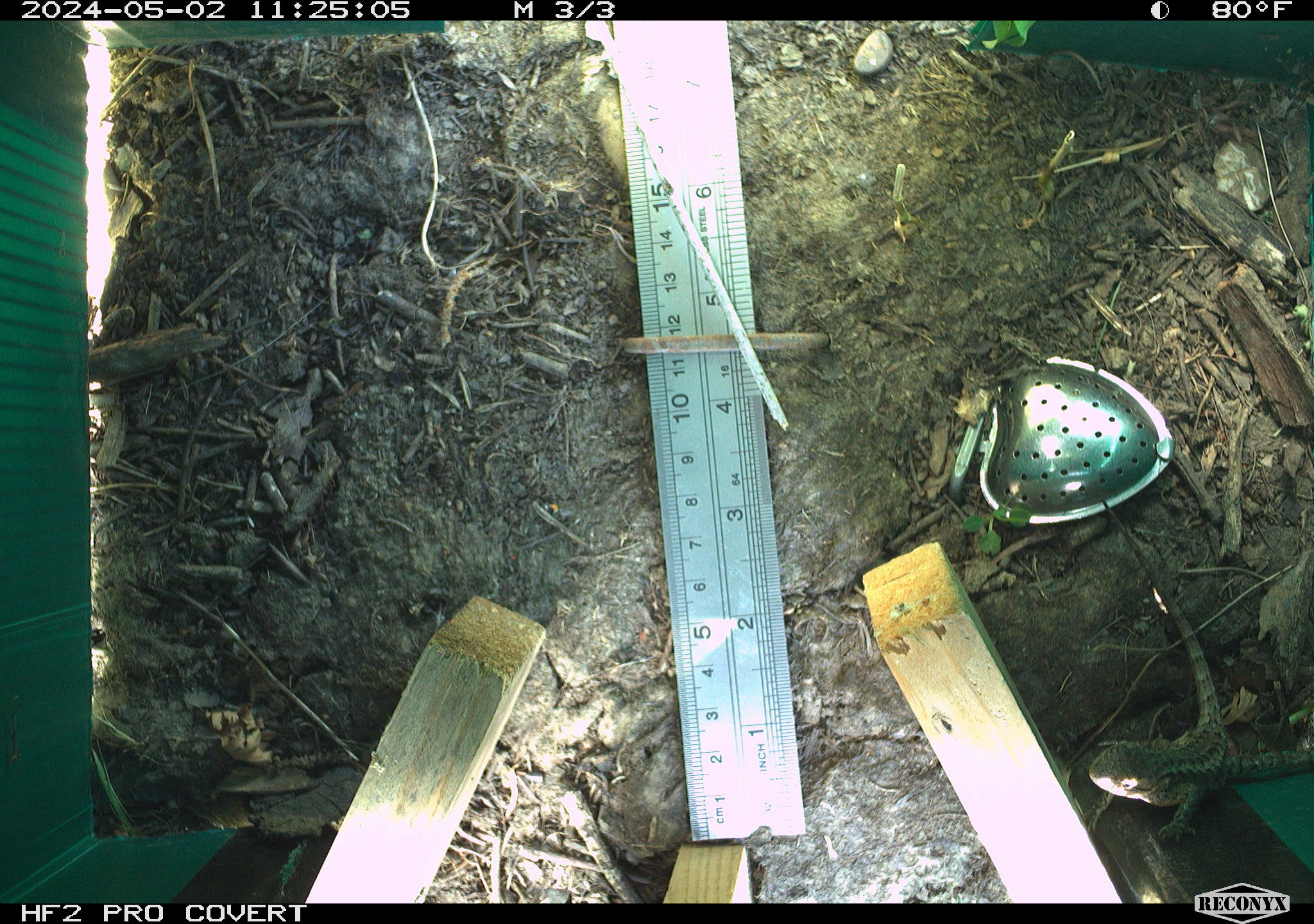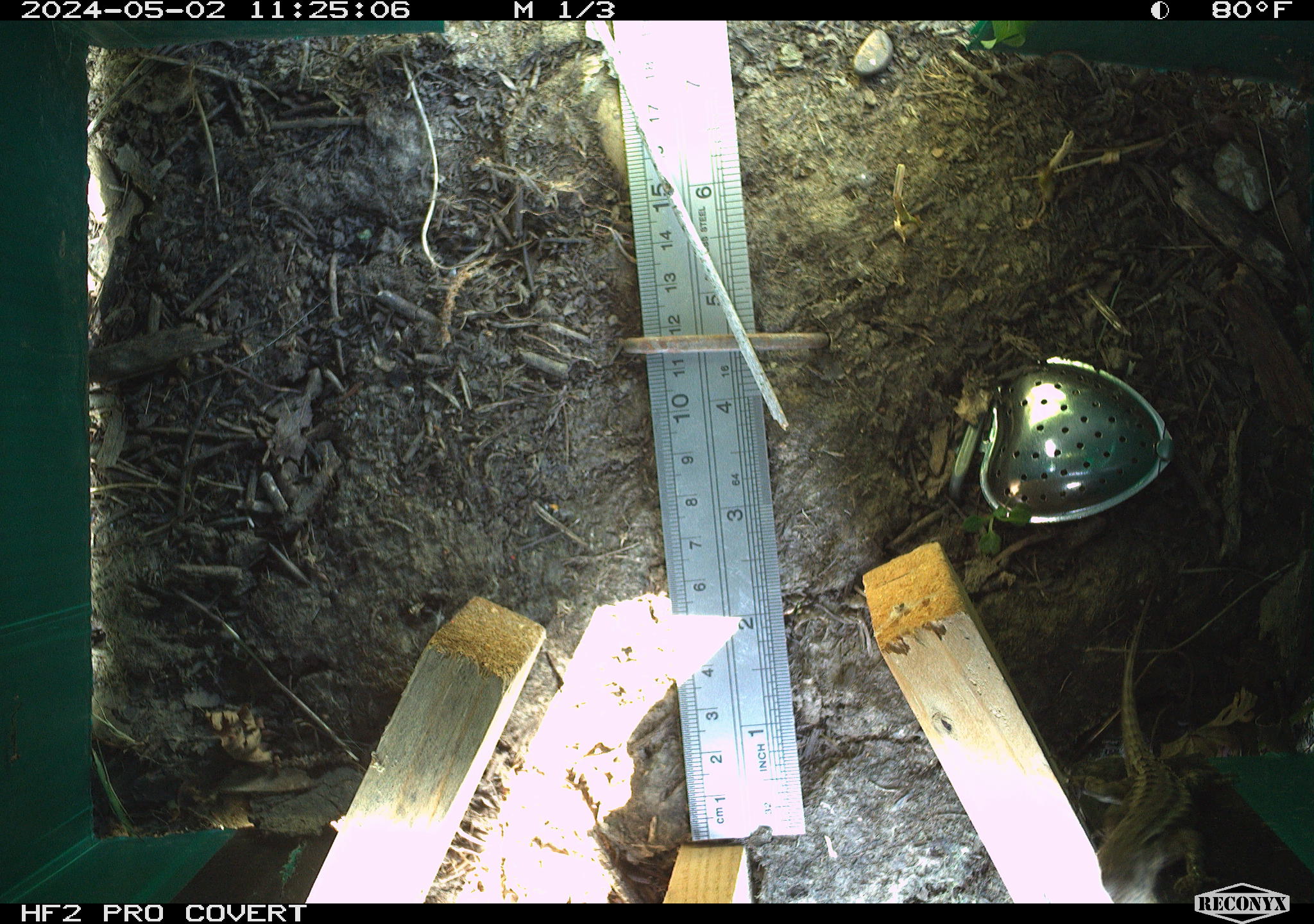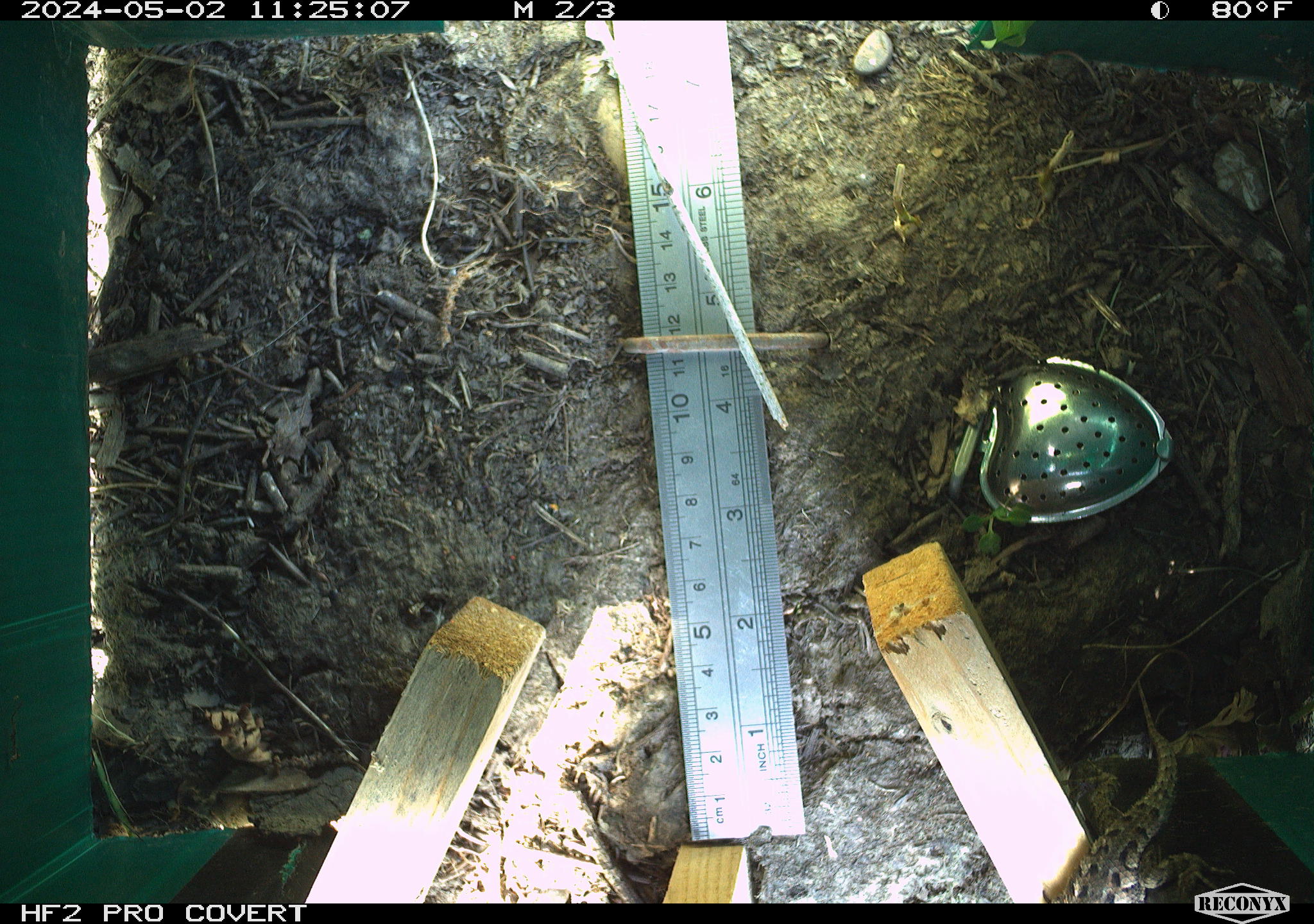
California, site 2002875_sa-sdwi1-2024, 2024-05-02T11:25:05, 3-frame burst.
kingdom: Animalia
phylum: Chordata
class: Reptilia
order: Squamata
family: Phrynosomatidae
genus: Sceloporus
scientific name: Sceloporus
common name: spiny lizards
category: sceloporus species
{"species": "sceloporus species (spiny lizards) (Sceloporus)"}